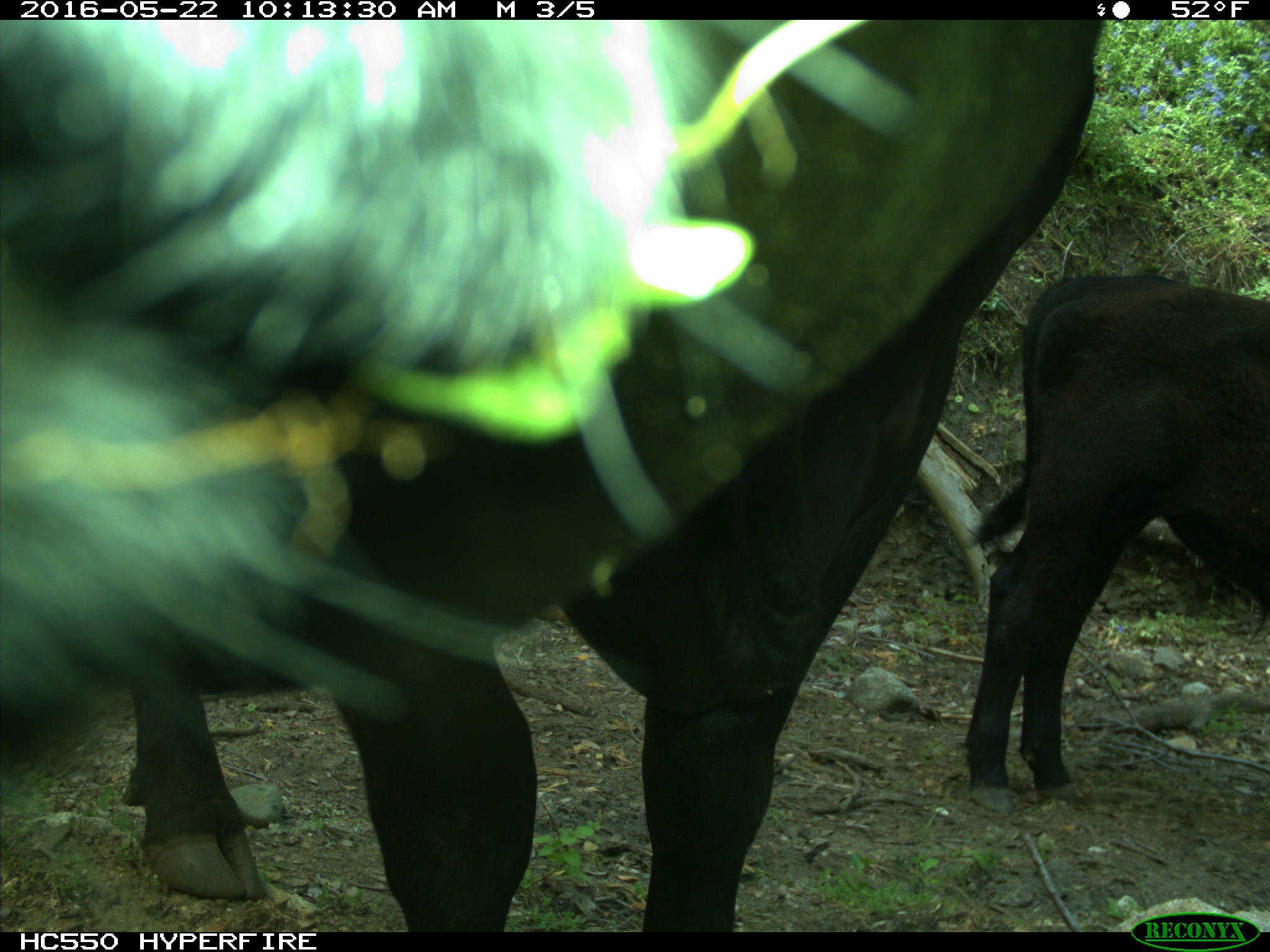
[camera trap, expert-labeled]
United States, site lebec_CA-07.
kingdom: Animalia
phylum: Chordata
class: Mammalia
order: Artiodactyla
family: Bovidae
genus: Bos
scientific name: Bos taurus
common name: domestic cow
Bos taurus (domestic cow).